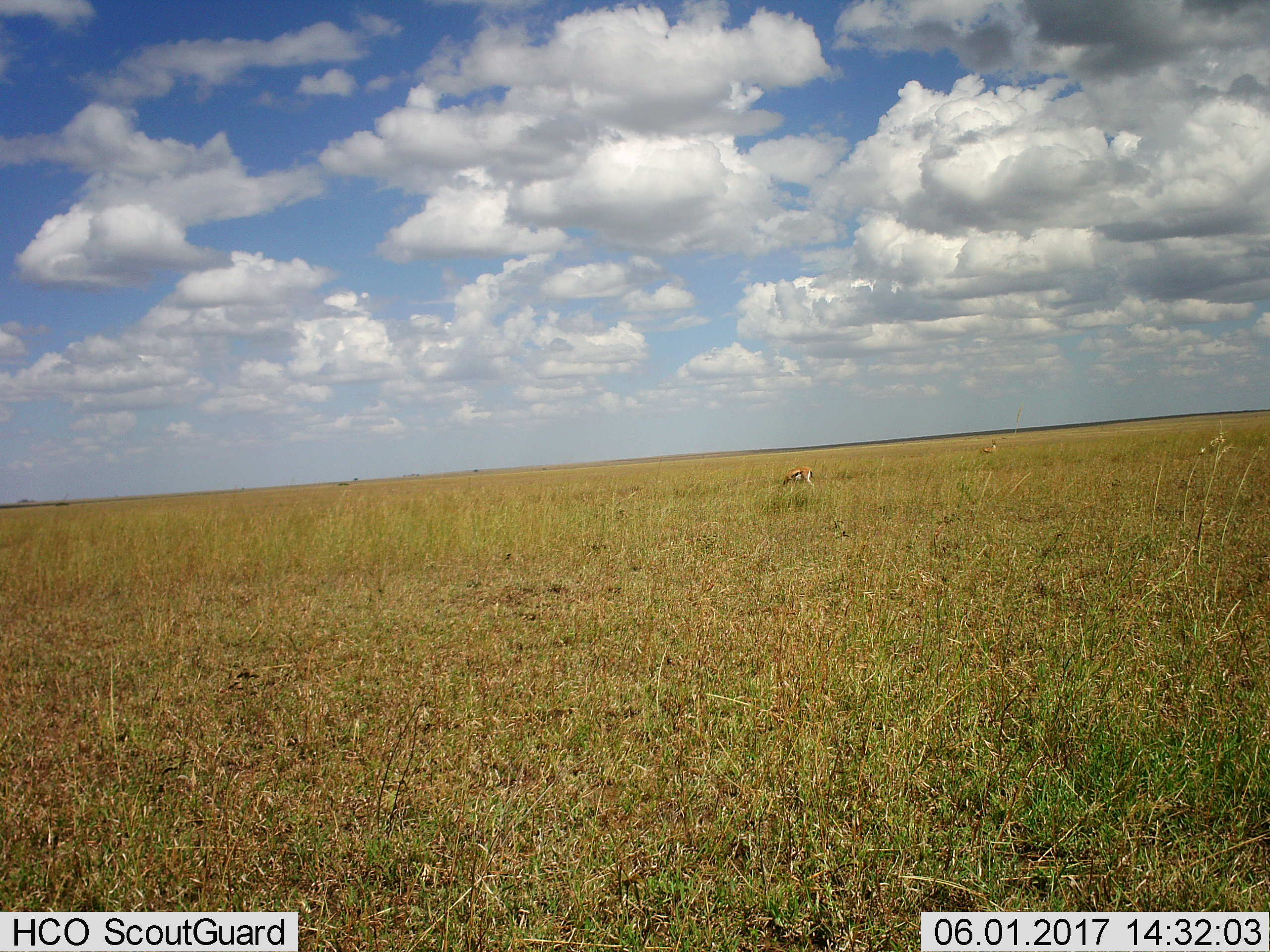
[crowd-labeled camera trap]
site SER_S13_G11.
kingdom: Animalia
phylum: Chordata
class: Mammalia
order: Artiodactyla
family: Bovidae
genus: Eudorcas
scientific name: Eudorcas thomsonii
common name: thomson's gazelle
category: gazellethomsons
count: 2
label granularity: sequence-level